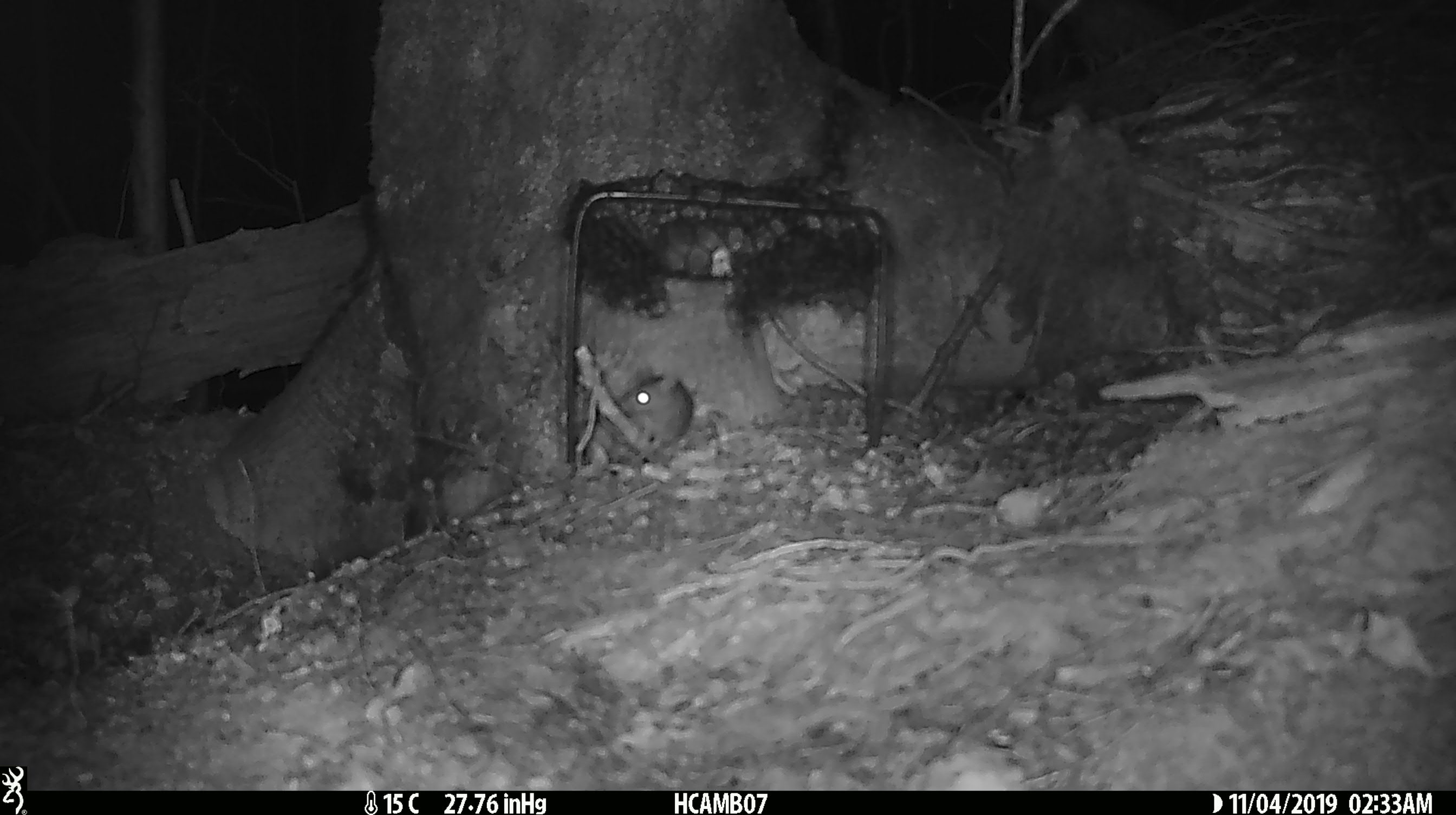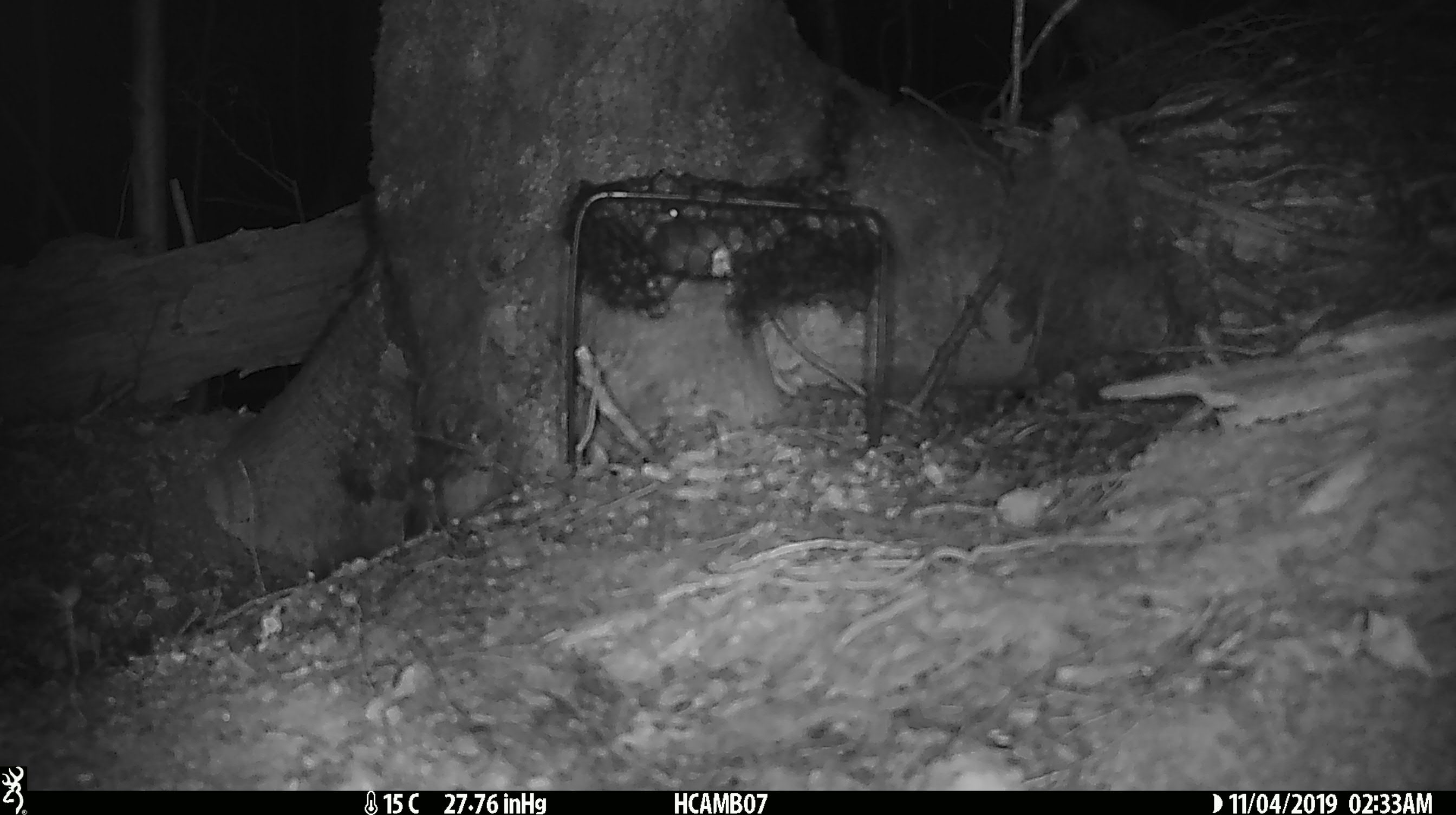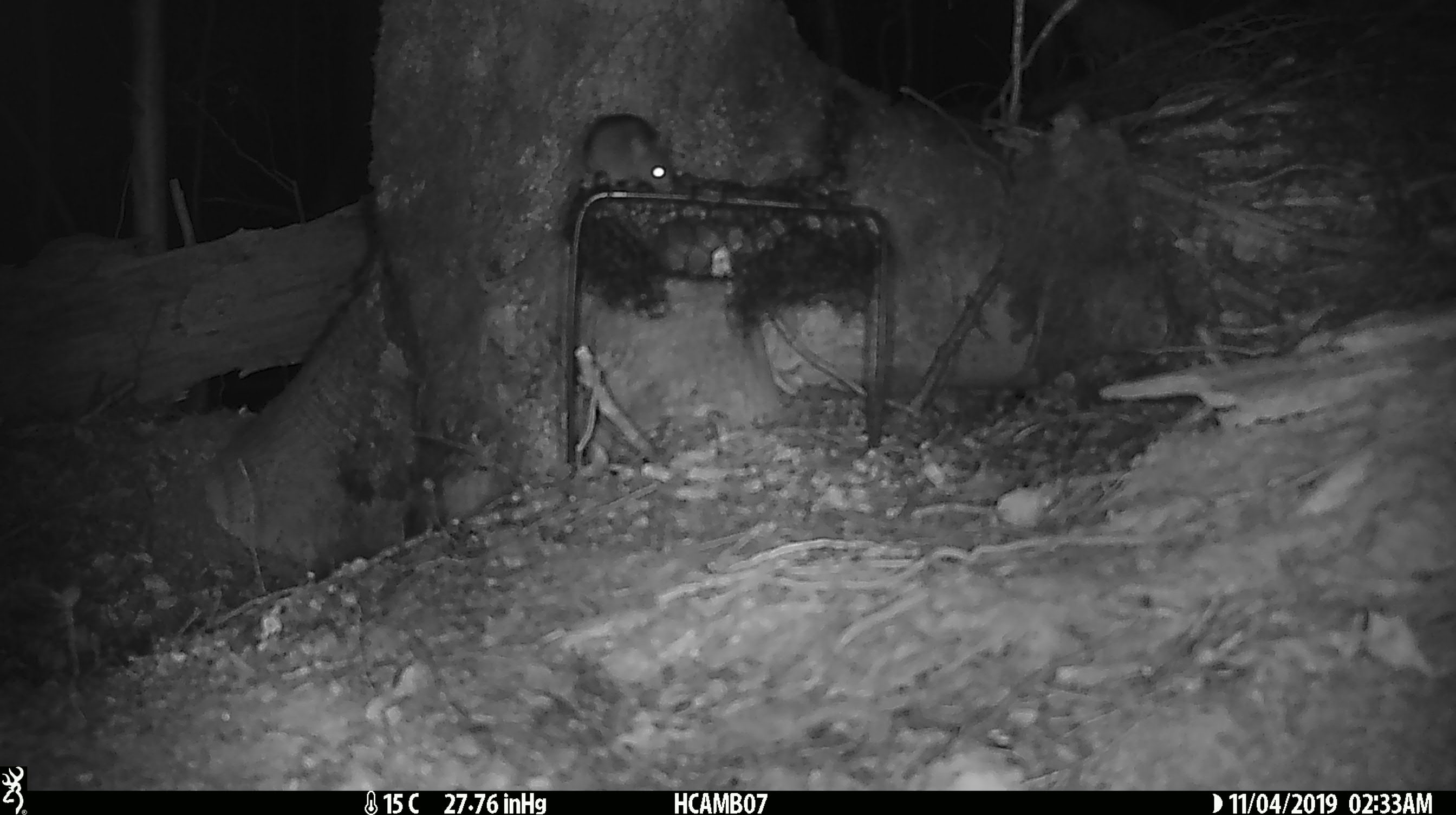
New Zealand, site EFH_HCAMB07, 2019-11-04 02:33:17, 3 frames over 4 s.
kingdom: Animalia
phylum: Chordata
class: Mammalia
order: Rodentia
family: Muridae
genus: Mus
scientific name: Mus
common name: mouse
Mouse (Mus).